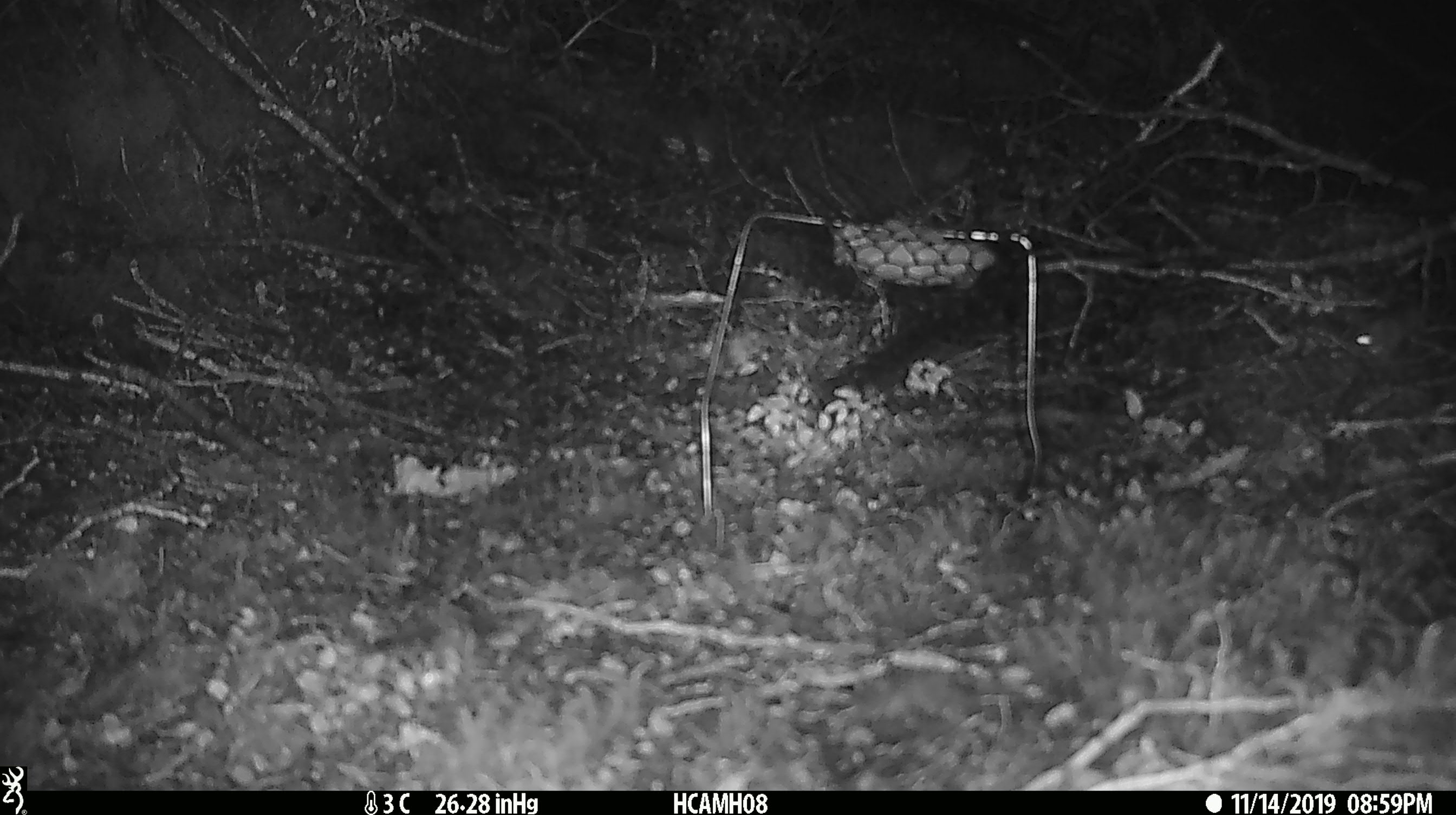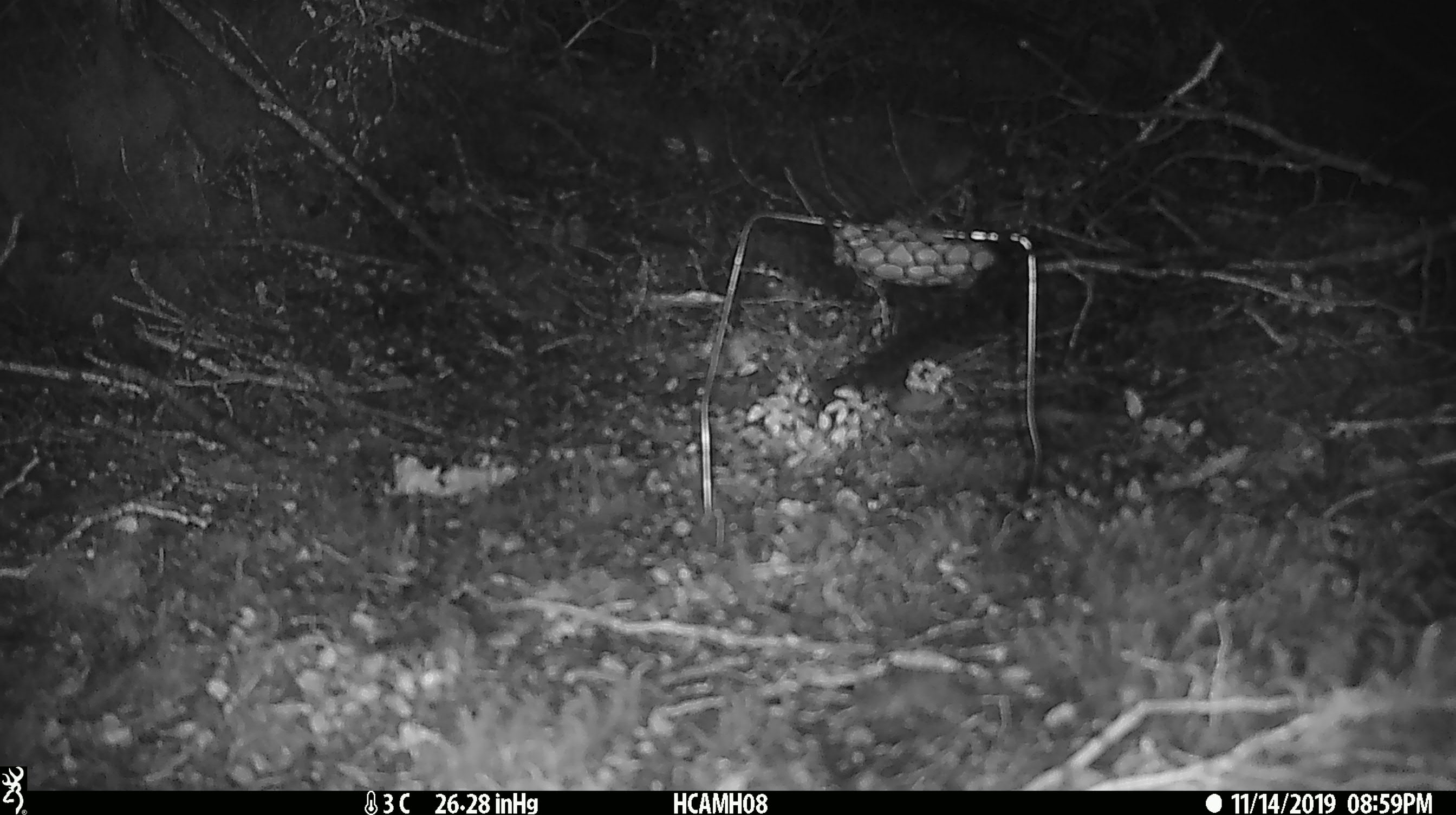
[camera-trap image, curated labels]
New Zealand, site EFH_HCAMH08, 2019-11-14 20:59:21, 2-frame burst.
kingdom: Animalia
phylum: Chordata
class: Mammalia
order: Rodentia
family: Muridae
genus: Mus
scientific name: Mus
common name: mouse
Mouse (Mus).